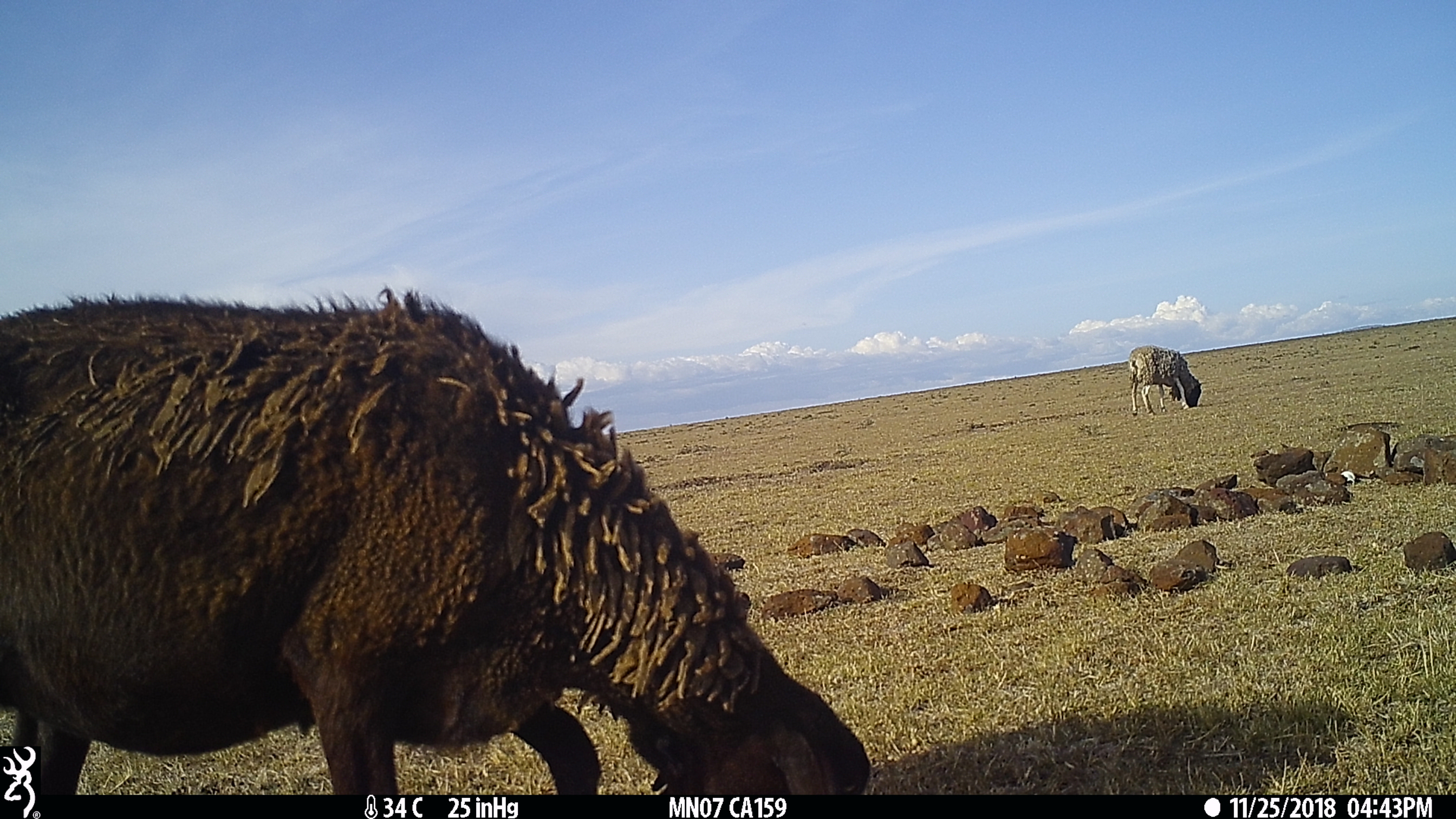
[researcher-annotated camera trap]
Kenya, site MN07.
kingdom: Animalia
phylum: Chordata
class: Mammalia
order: Artiodactyla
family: Bovidae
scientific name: Bovidae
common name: sheep or goat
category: shoat